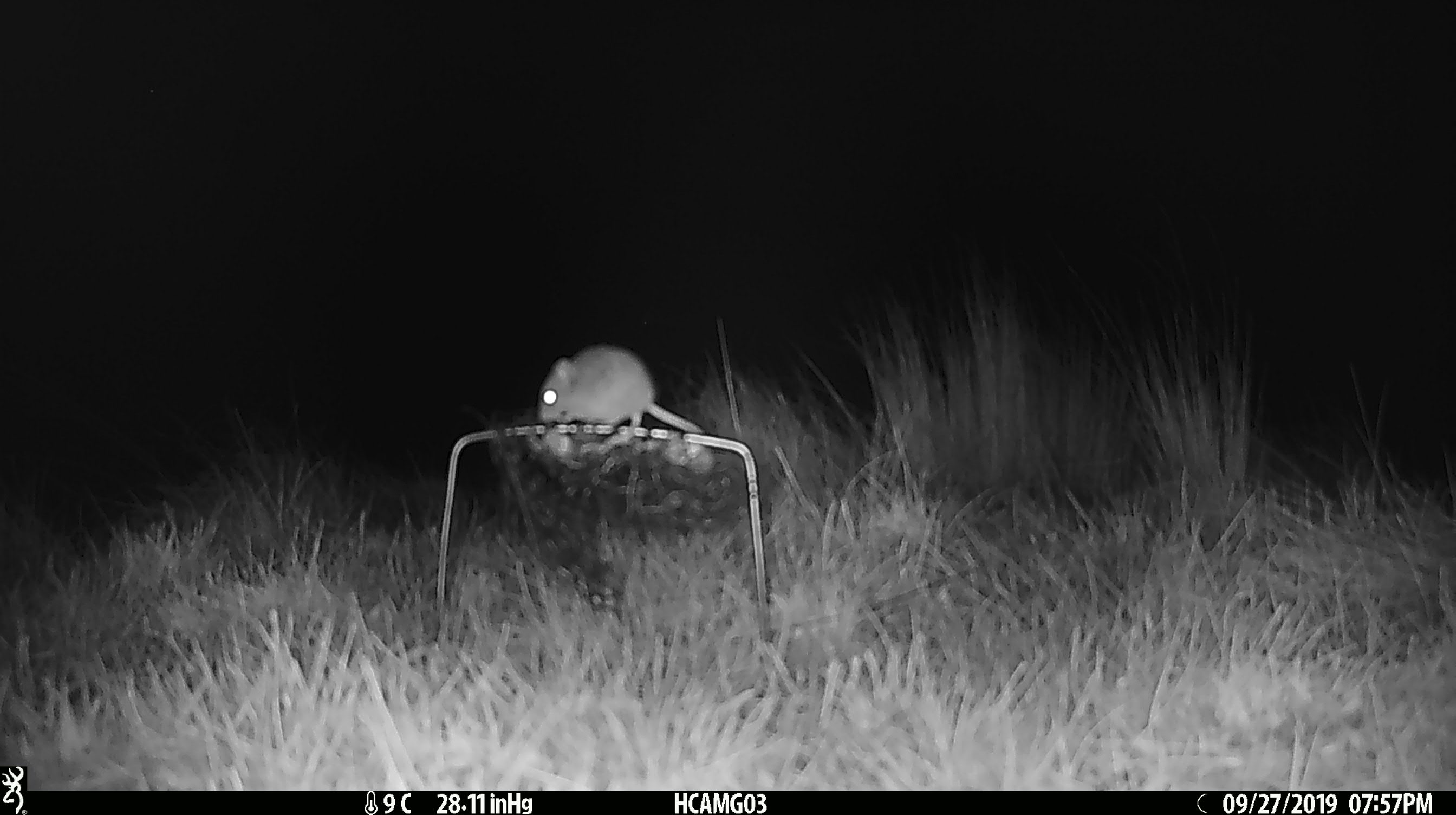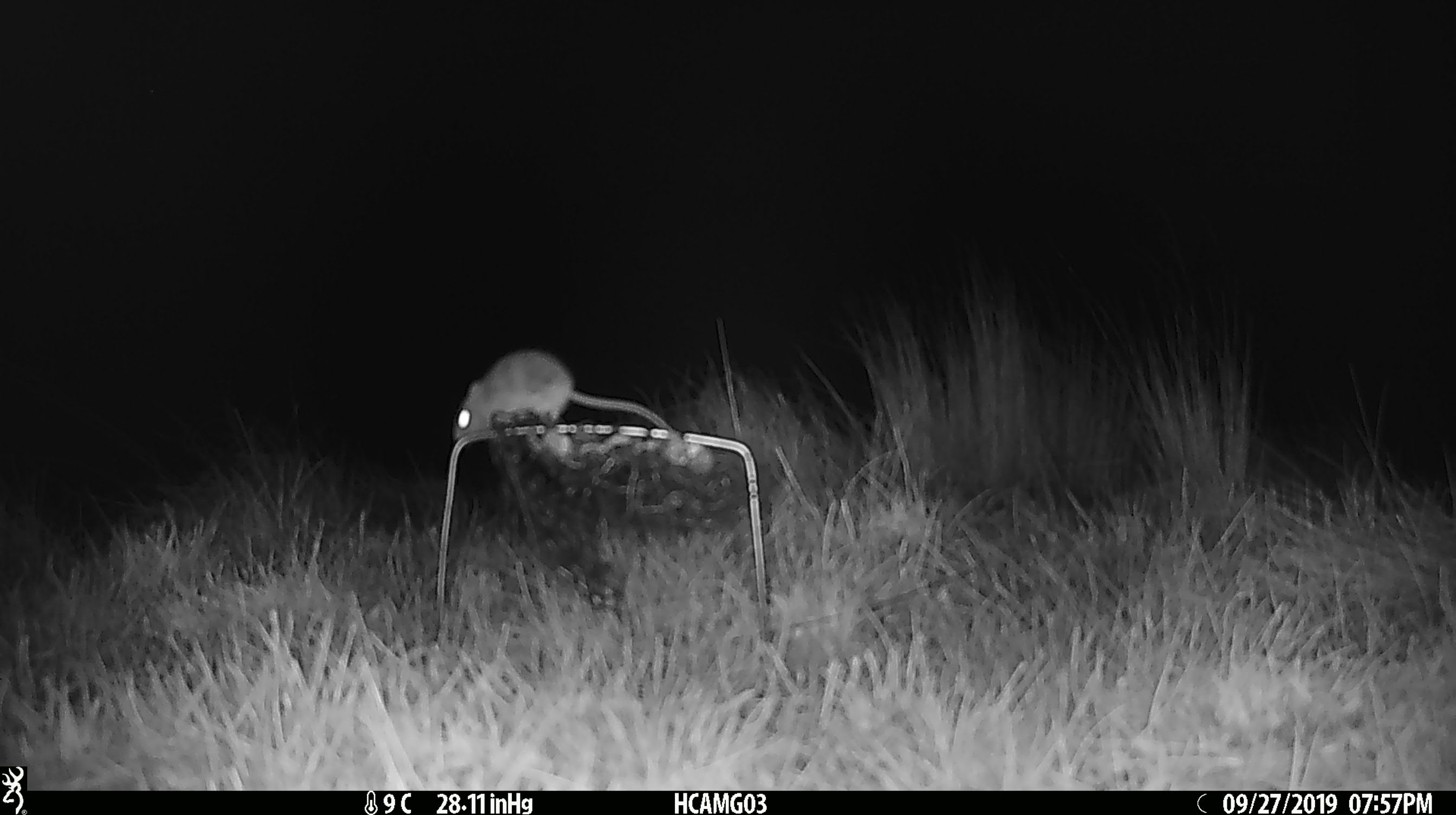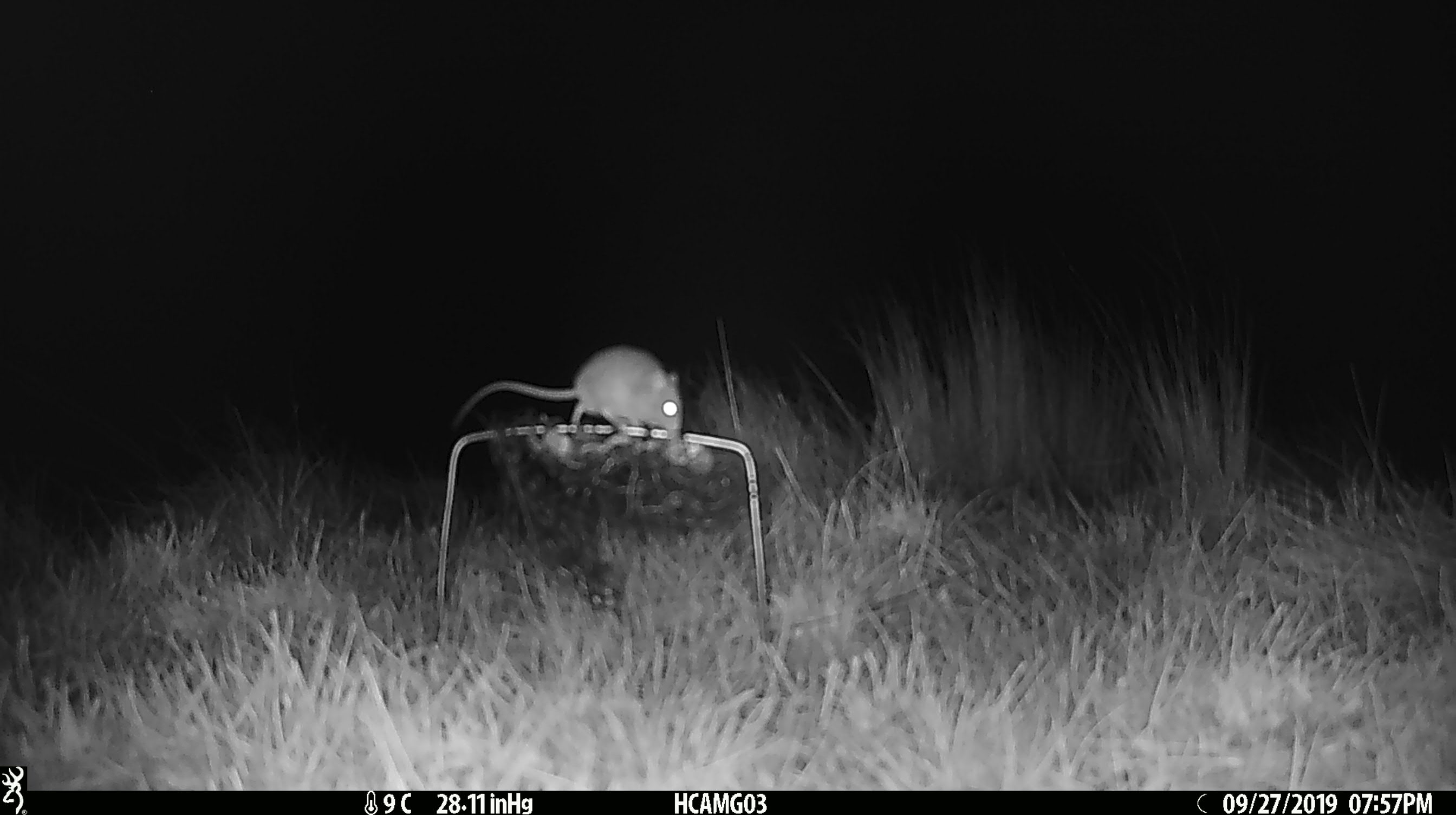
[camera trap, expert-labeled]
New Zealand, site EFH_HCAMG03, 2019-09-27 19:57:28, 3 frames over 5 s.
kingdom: Animalia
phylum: Chordata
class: Mammalia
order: Rodentia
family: Muridae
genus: Mus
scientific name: Mus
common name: mouse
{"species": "mouse (Mus)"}